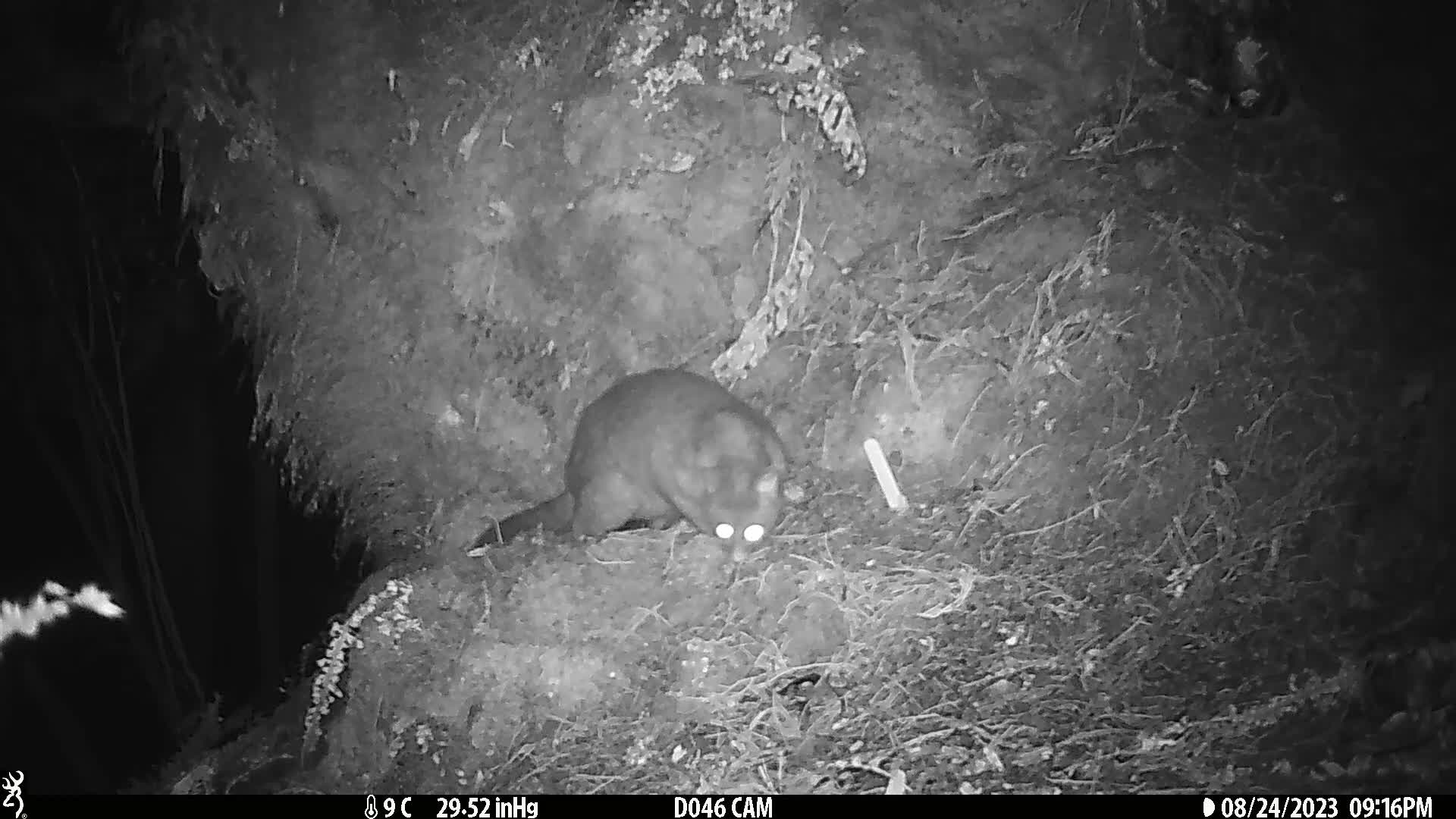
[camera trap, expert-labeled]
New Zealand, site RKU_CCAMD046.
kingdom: Animalia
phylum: Chordata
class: Mammalia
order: Diprotodontia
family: Phalangeridae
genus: Trichosurus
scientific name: Trichosurus vulpecula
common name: common brushtail possum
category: possum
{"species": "possum (common brushtail possum) (Trichosurus vulpecula)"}